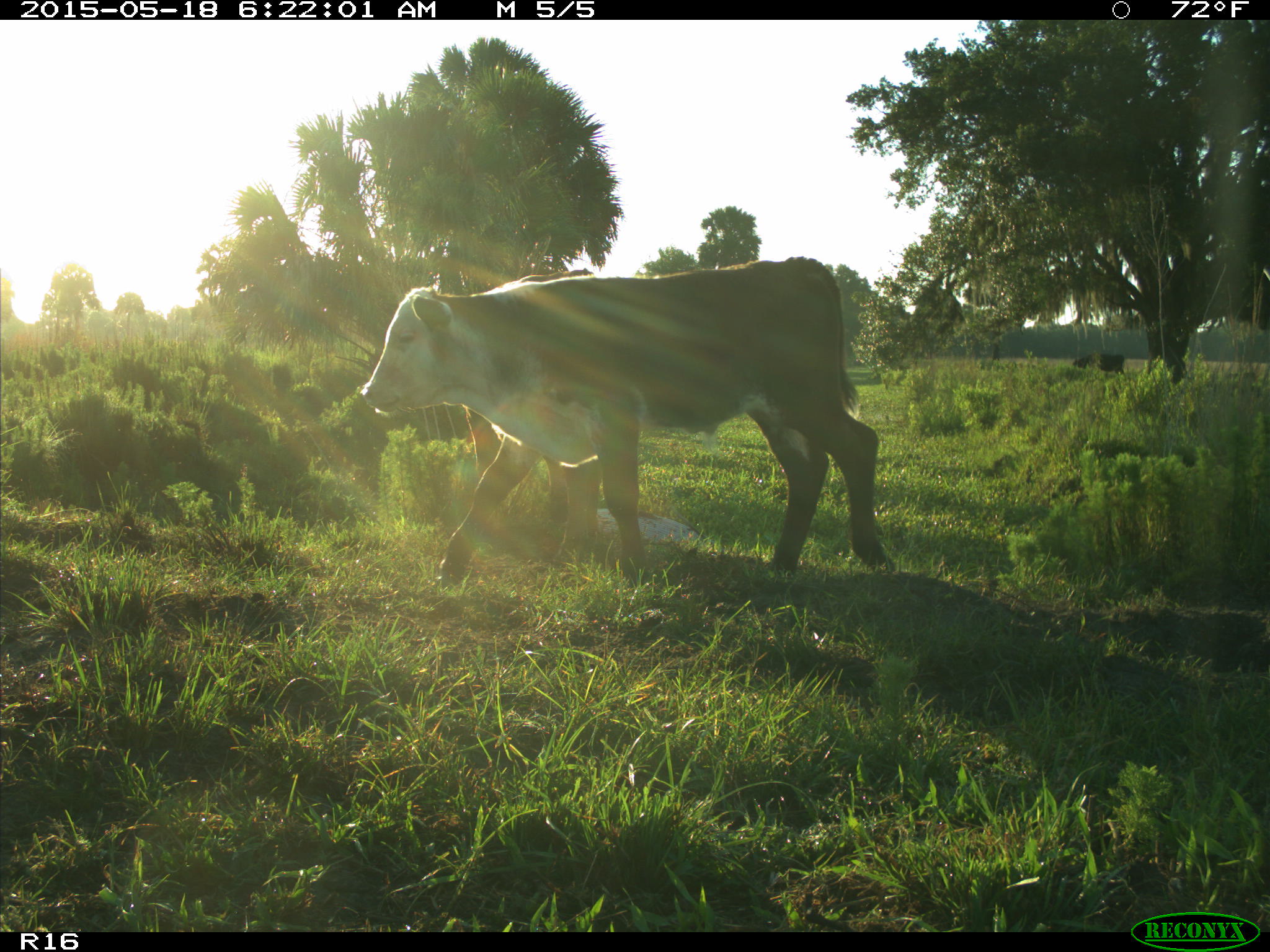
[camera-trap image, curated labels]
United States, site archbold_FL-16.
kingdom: Animalia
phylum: Chordata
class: Mammalia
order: Artiodactyla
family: Bovidae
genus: Bos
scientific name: Bos taurus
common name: domestic cow